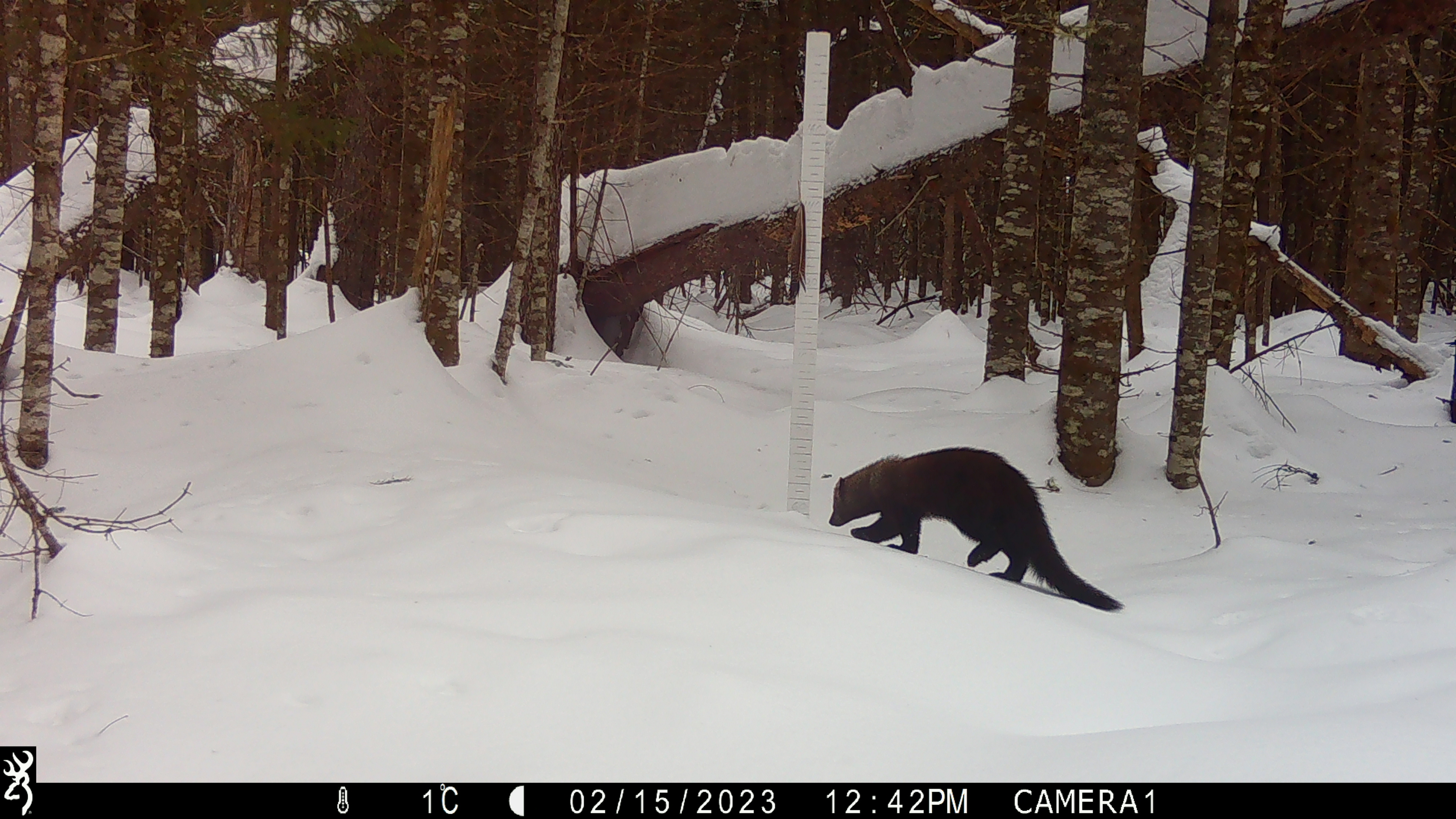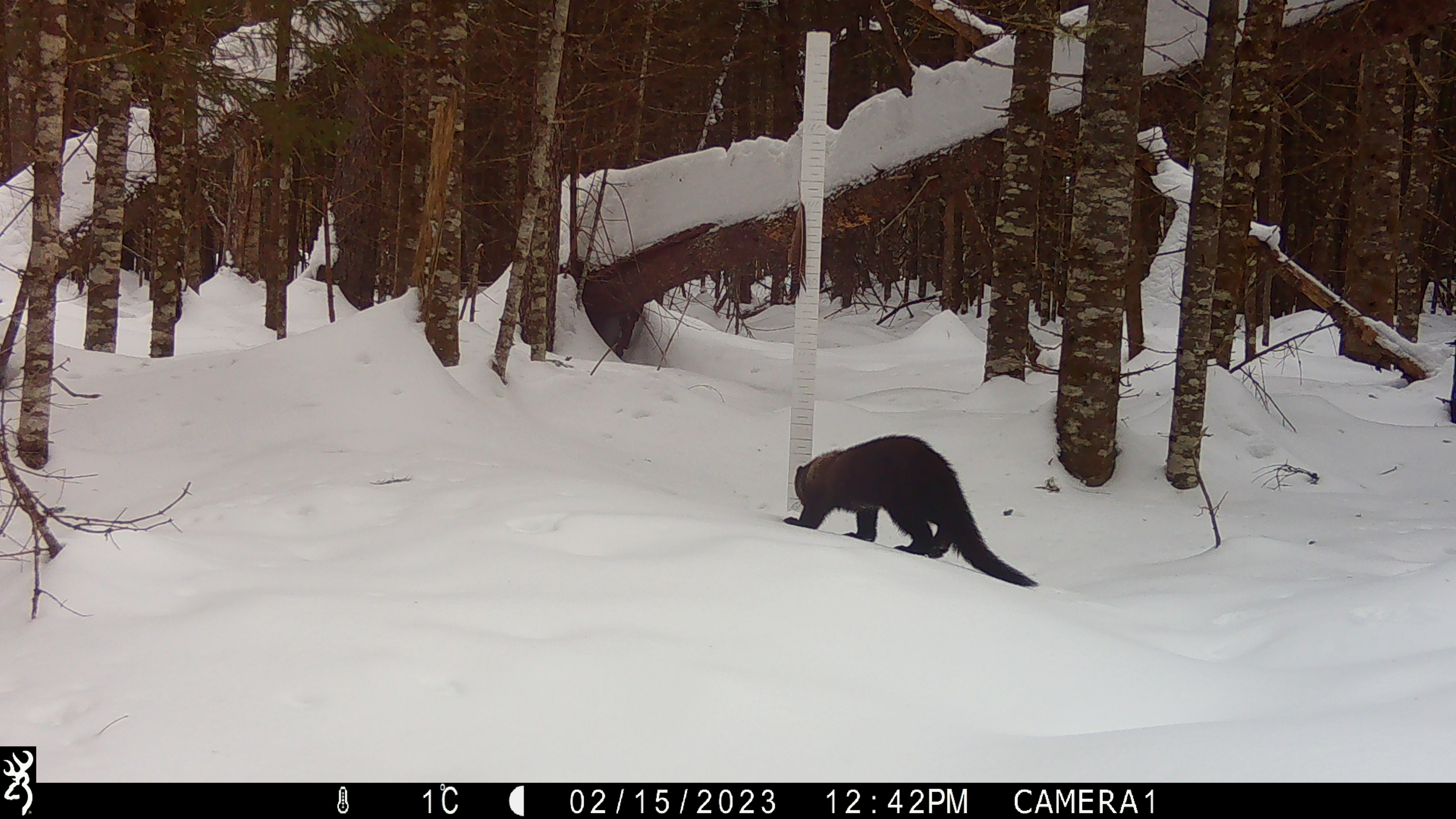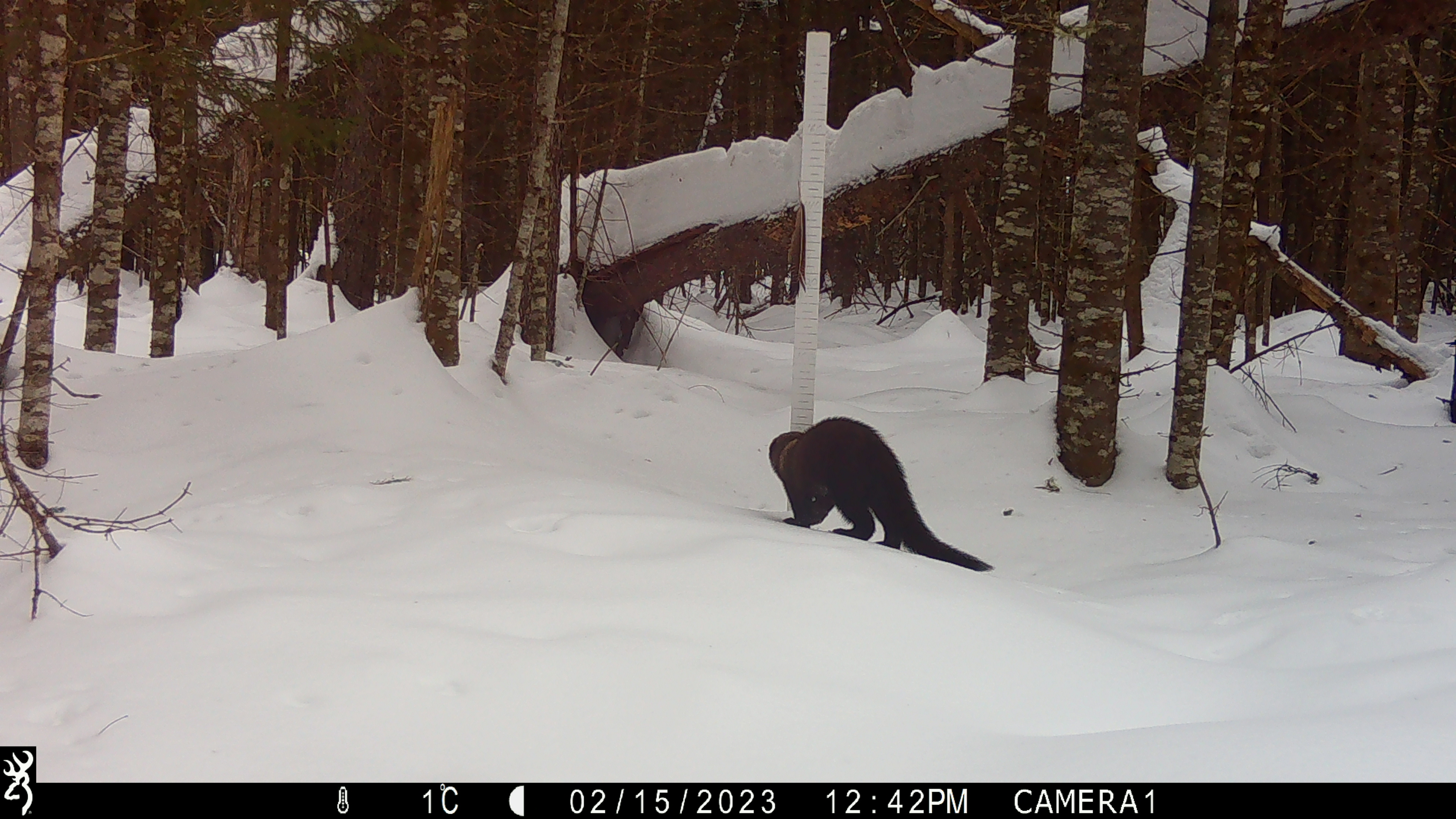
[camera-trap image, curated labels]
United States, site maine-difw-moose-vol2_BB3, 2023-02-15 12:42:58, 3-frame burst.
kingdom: Animalia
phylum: Chordata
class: Mammalia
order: Carnivora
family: Mustelidae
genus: Pekania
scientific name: Pekania pennanti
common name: fisher